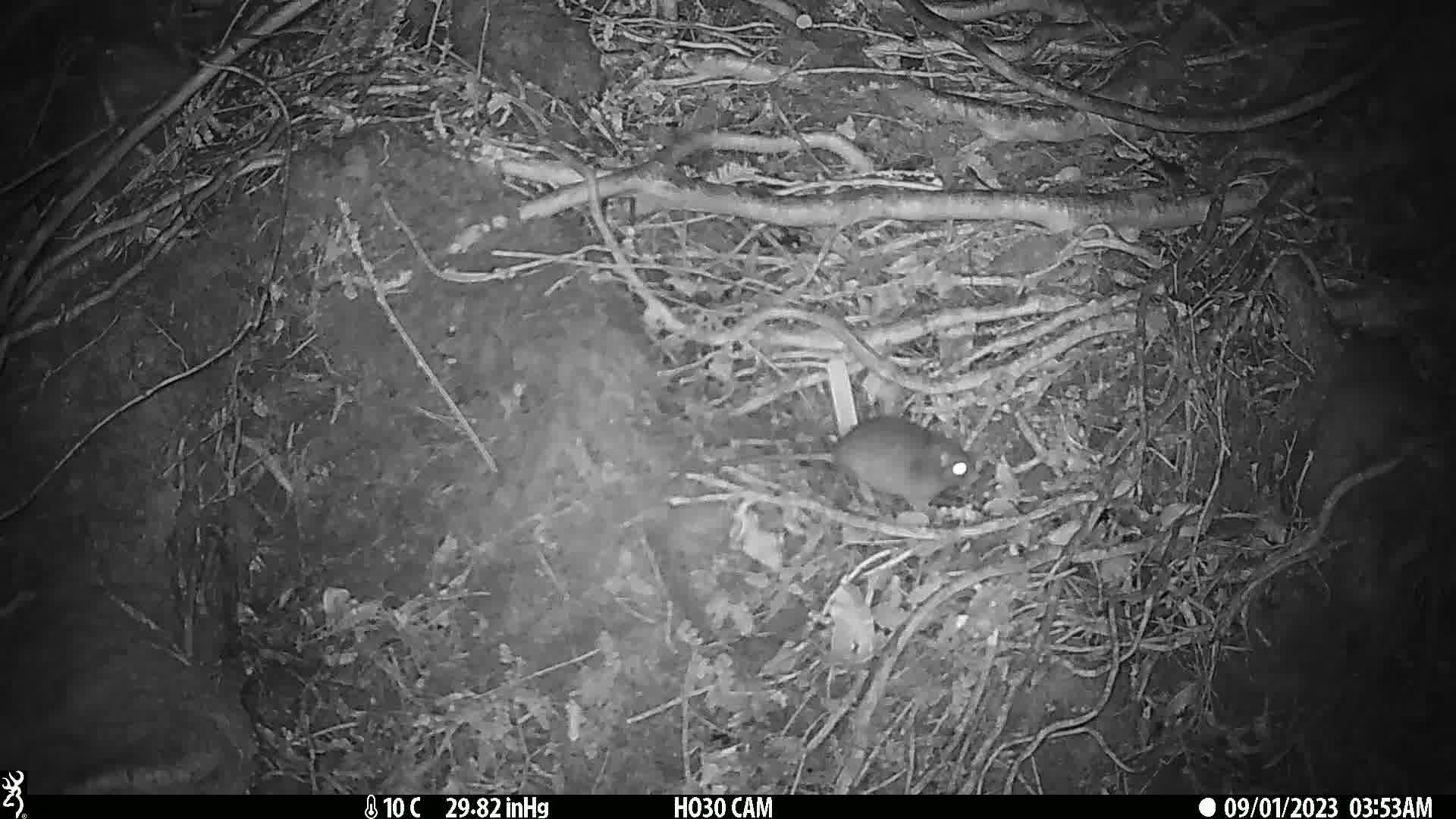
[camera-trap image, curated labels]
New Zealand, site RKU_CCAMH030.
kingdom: Animalia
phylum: Chordata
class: Mammalia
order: Rodentia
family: Muridae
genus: Rattus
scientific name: Rattus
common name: rat